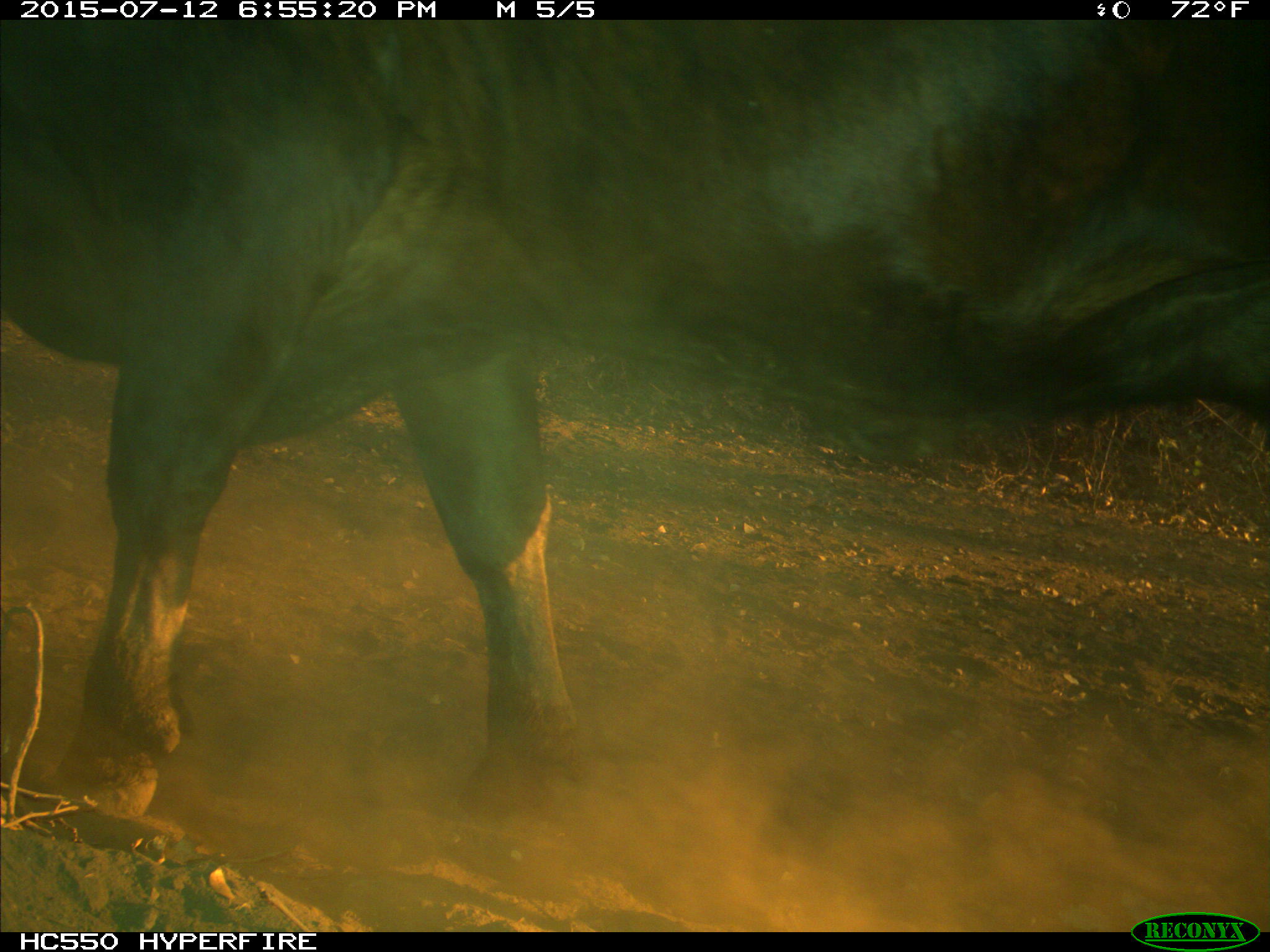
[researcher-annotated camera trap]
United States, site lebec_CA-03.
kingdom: Animalia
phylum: Chordata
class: Mammalia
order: Artiodactyla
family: Bovidae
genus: Bos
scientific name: Bos taurus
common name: domestic cow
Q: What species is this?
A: Bos taurus (domestic cow).